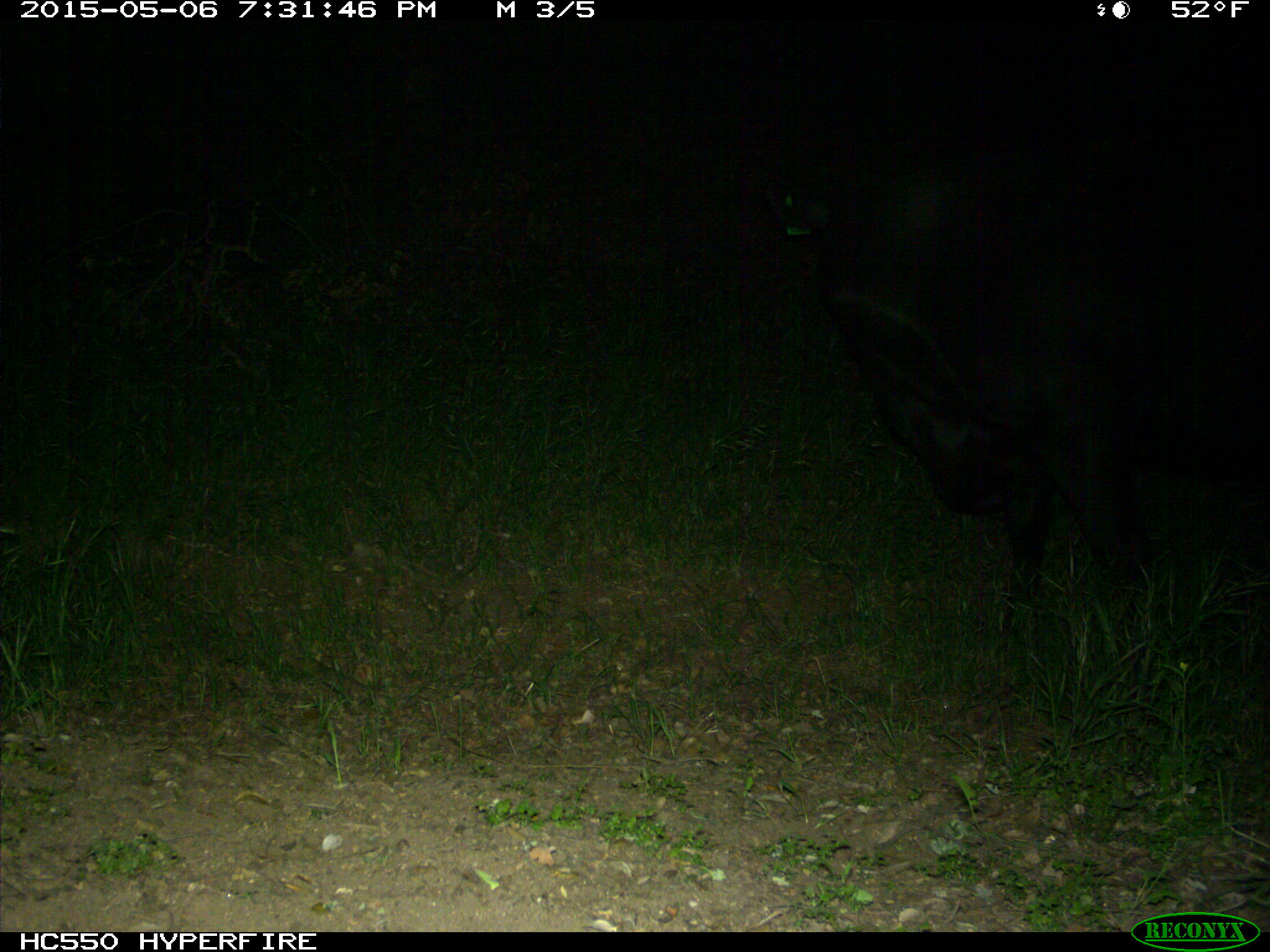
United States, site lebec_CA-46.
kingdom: Animalia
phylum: Chordata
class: Mammalia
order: Artiodactyla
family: Bovidae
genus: Bos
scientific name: Bos taurus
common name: domestic cow